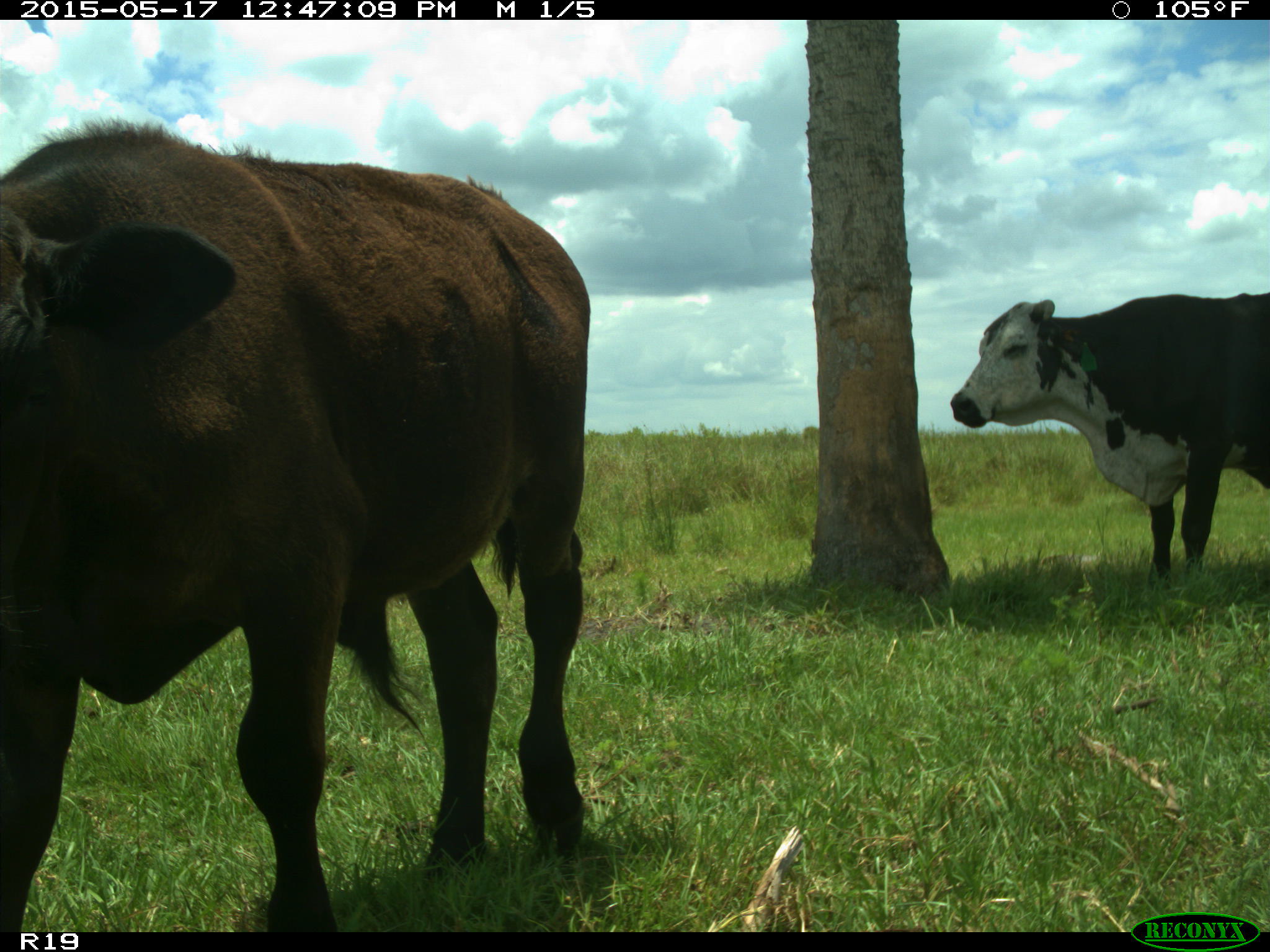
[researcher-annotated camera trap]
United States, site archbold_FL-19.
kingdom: Animalia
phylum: Chordata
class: Mammalia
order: Artiodactyla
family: Bovidae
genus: Bos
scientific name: Bos taurus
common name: domestic cow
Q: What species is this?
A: Bos taurus (domestic cow).